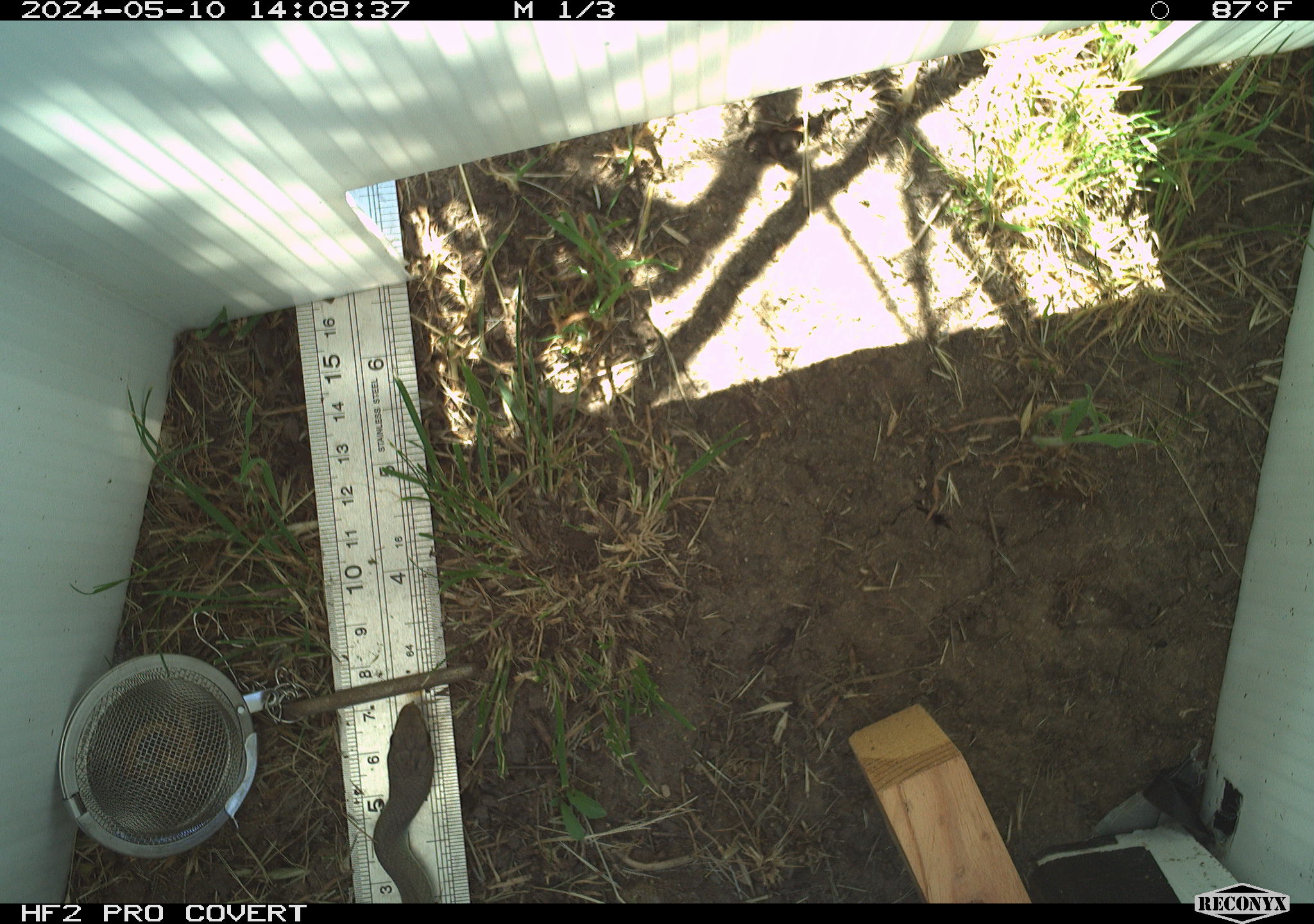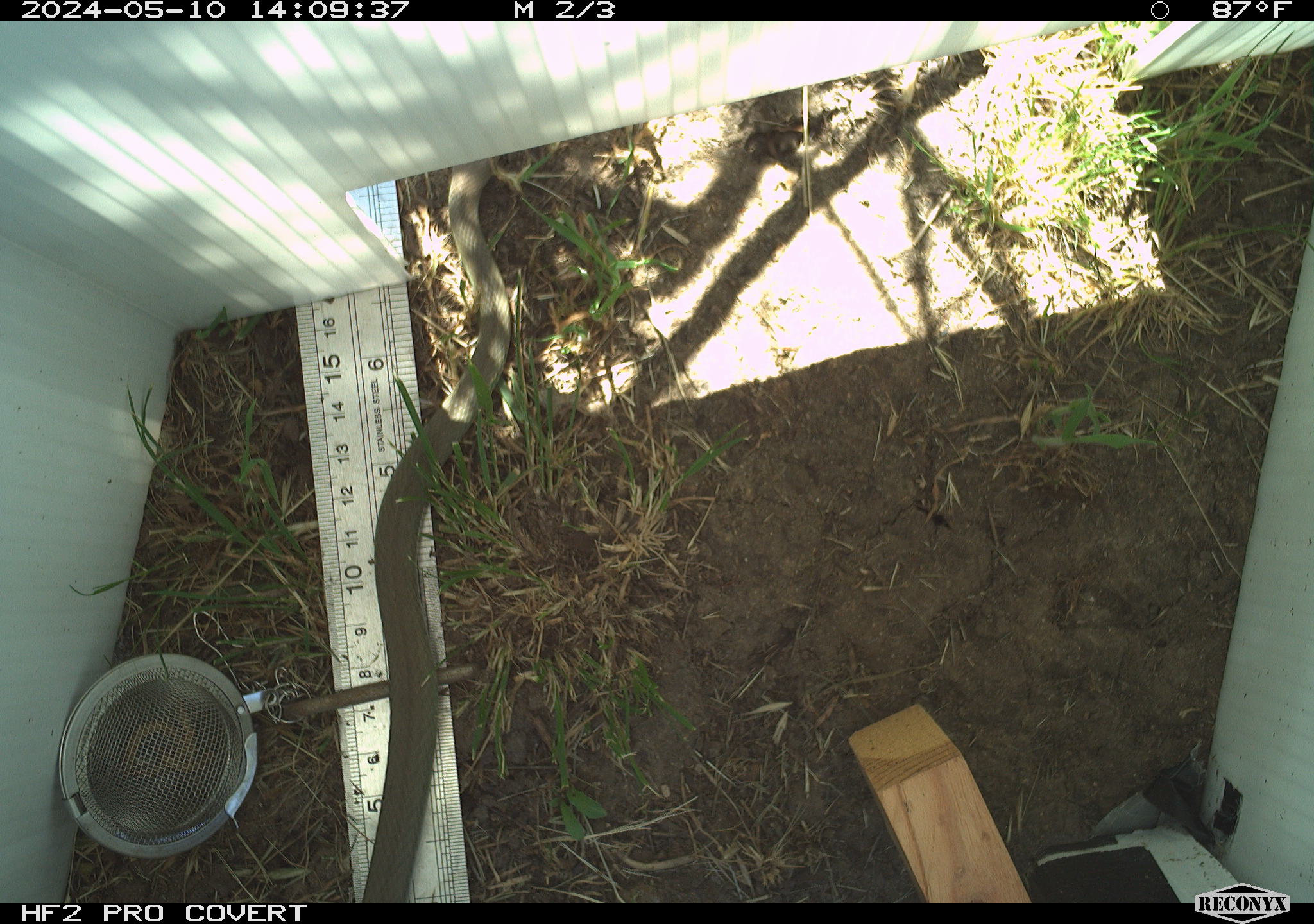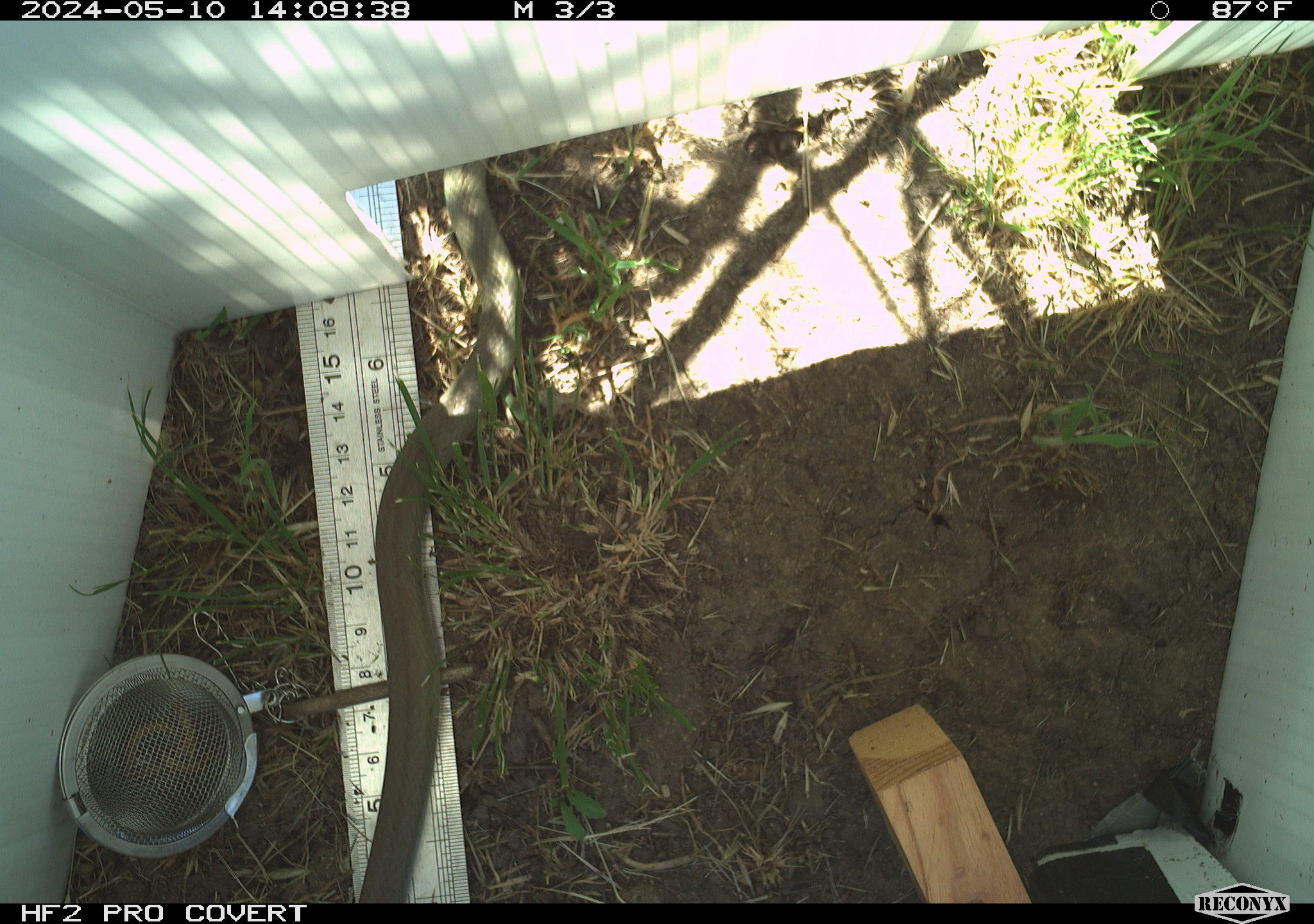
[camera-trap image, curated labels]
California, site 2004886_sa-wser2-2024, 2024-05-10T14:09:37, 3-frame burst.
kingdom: Animalia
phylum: Chordata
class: Reptilia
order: Squamata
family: Colubridae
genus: Coluber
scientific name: Coluber constrictor mormon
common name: western yellow-bellied racer